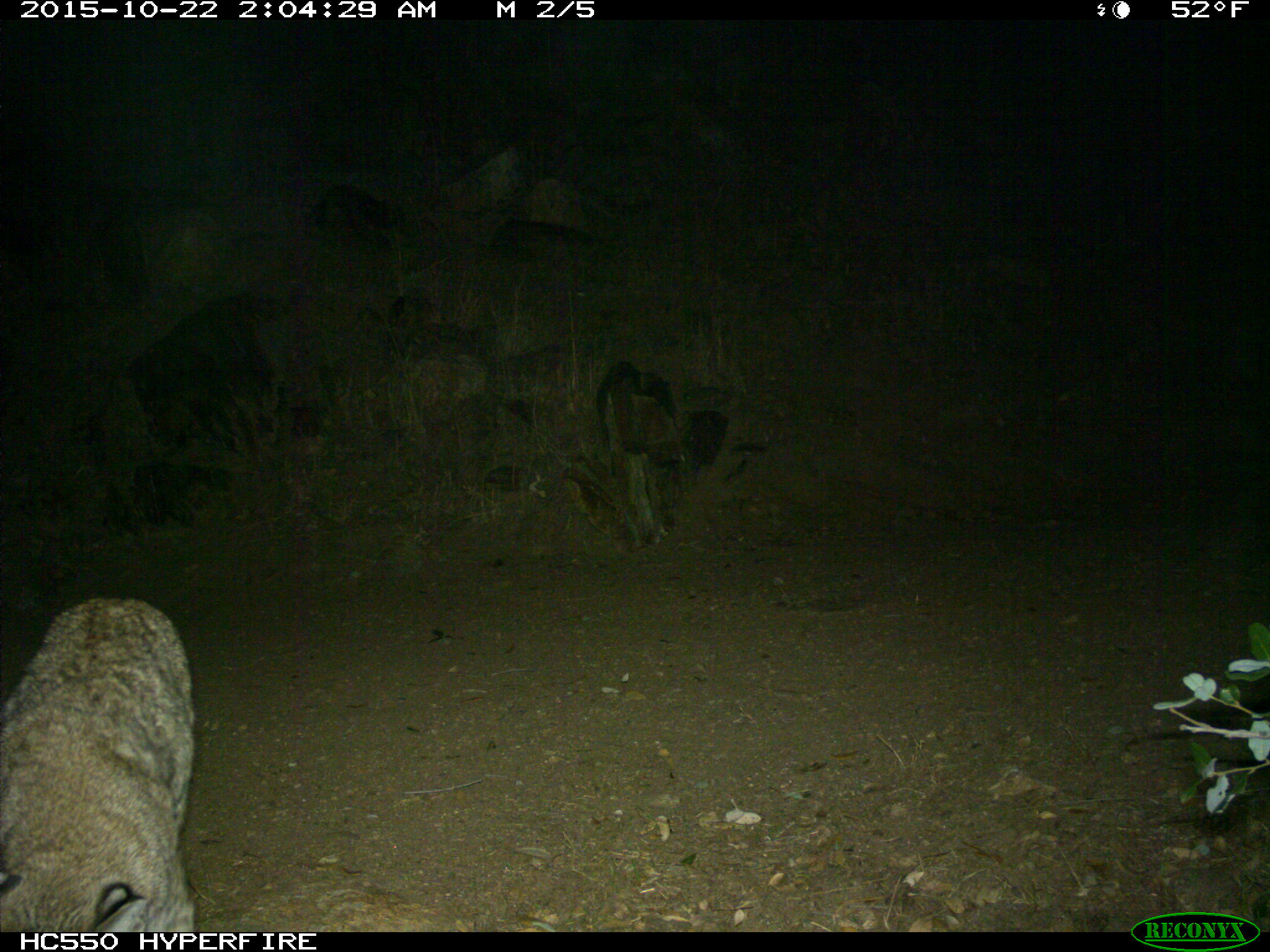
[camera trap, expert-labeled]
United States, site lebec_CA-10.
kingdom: Animalia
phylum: Chordata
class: Mammalia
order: Carnivora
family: Felidae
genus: Lynx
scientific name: Lynx rufus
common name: bobcat